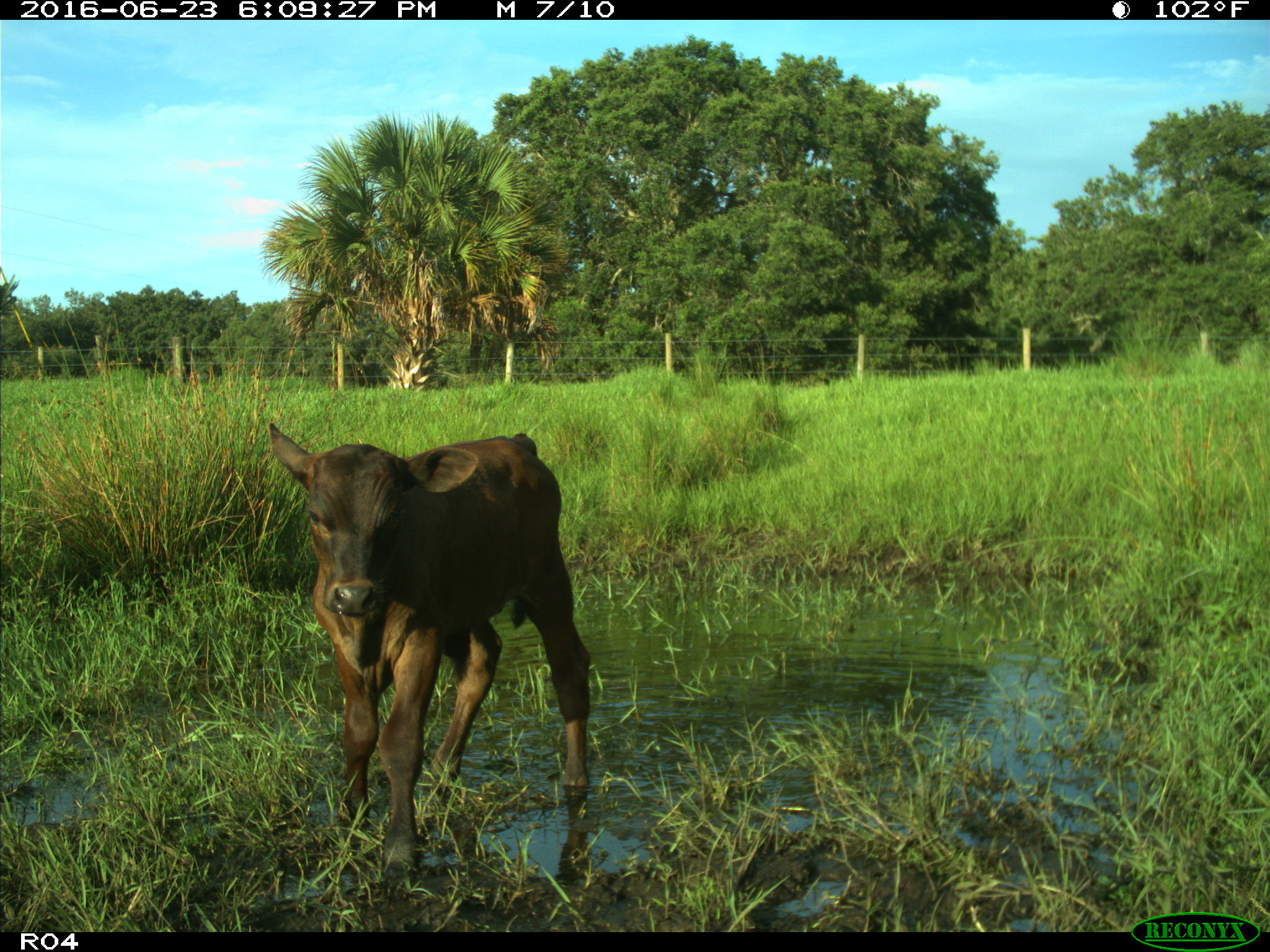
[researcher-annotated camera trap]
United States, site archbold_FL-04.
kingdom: Animalia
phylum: Chordata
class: Mammalia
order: Artiodactyla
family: Bovidae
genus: Bos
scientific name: Bos taurus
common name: domestic cow